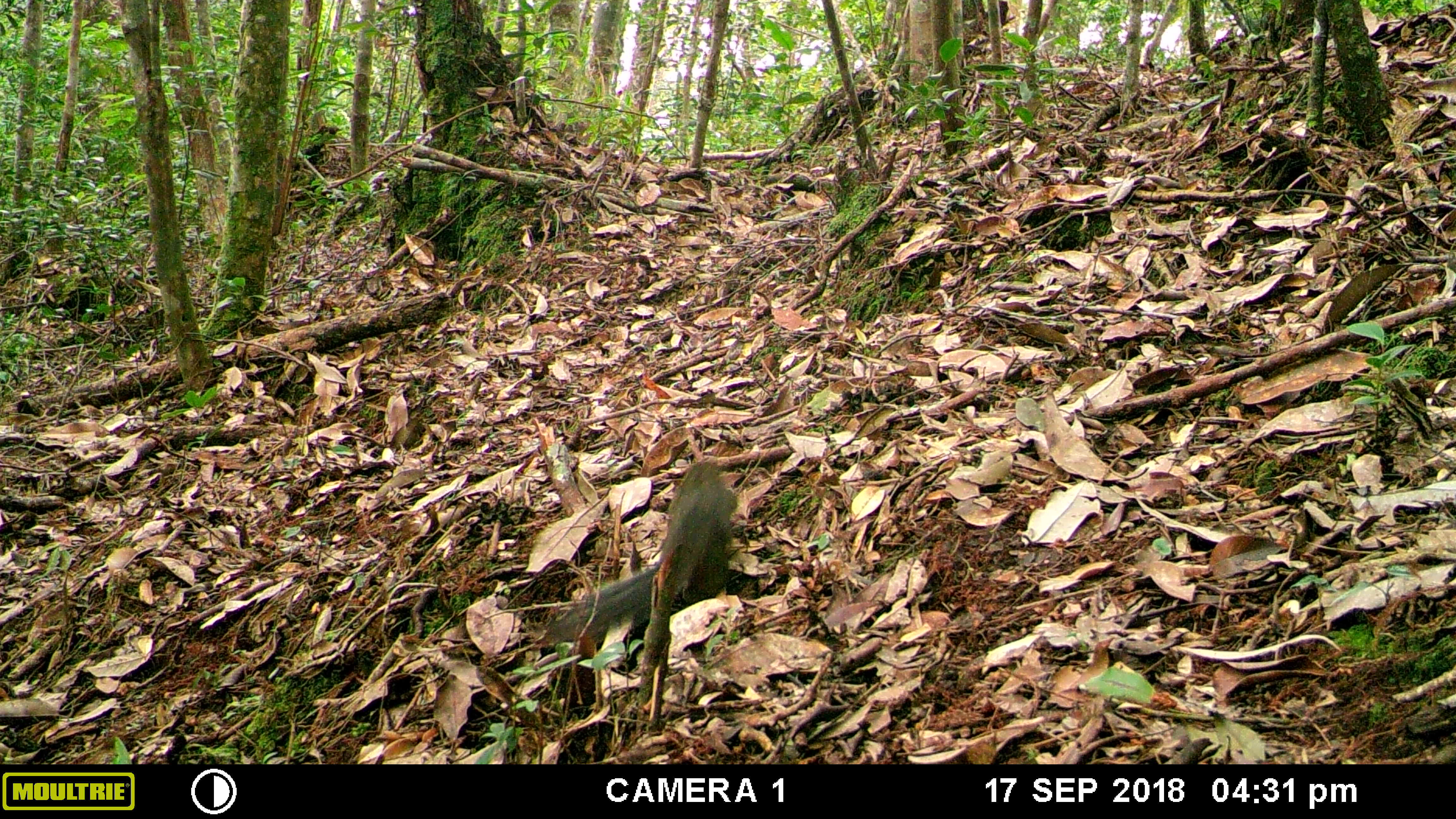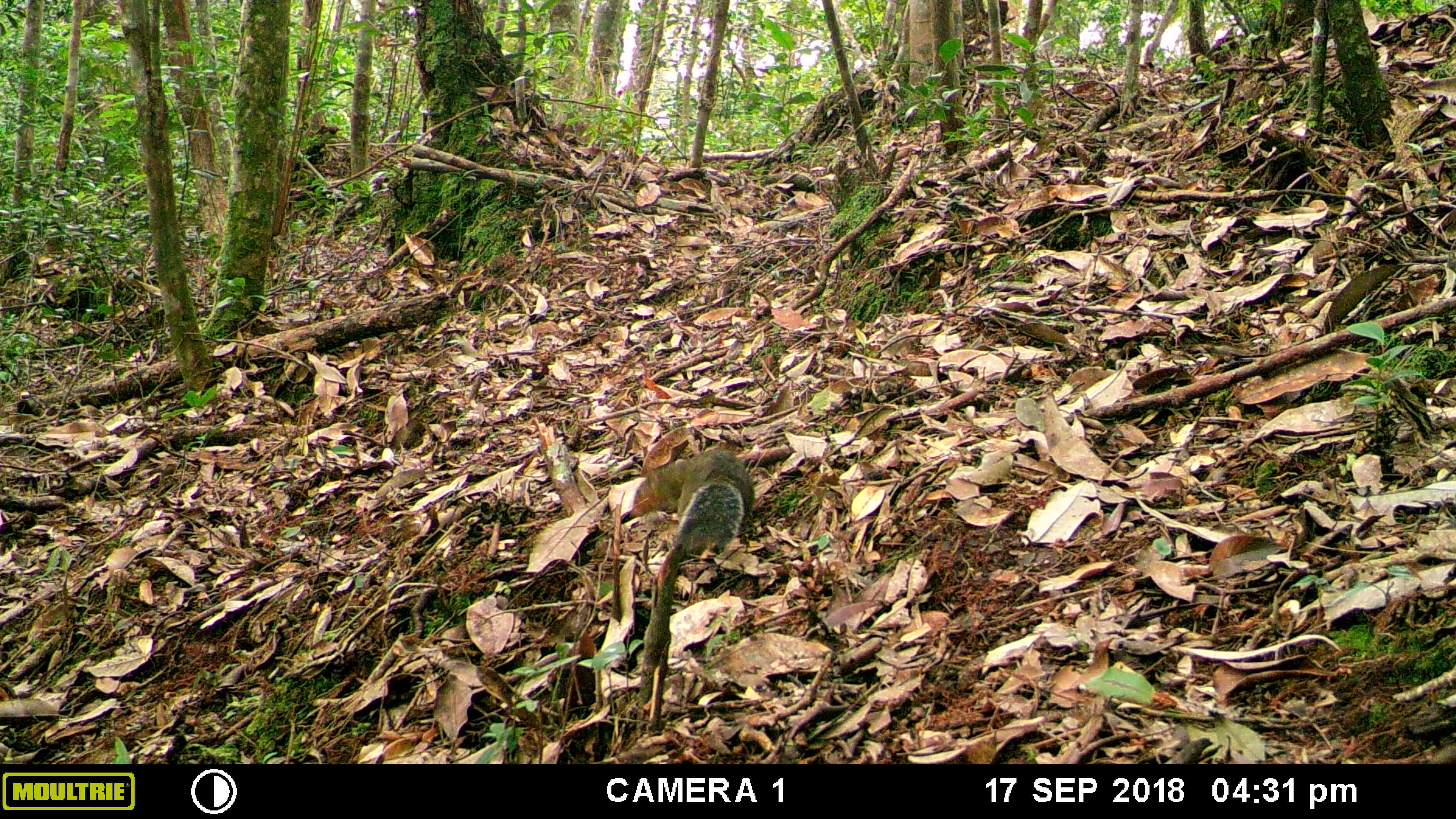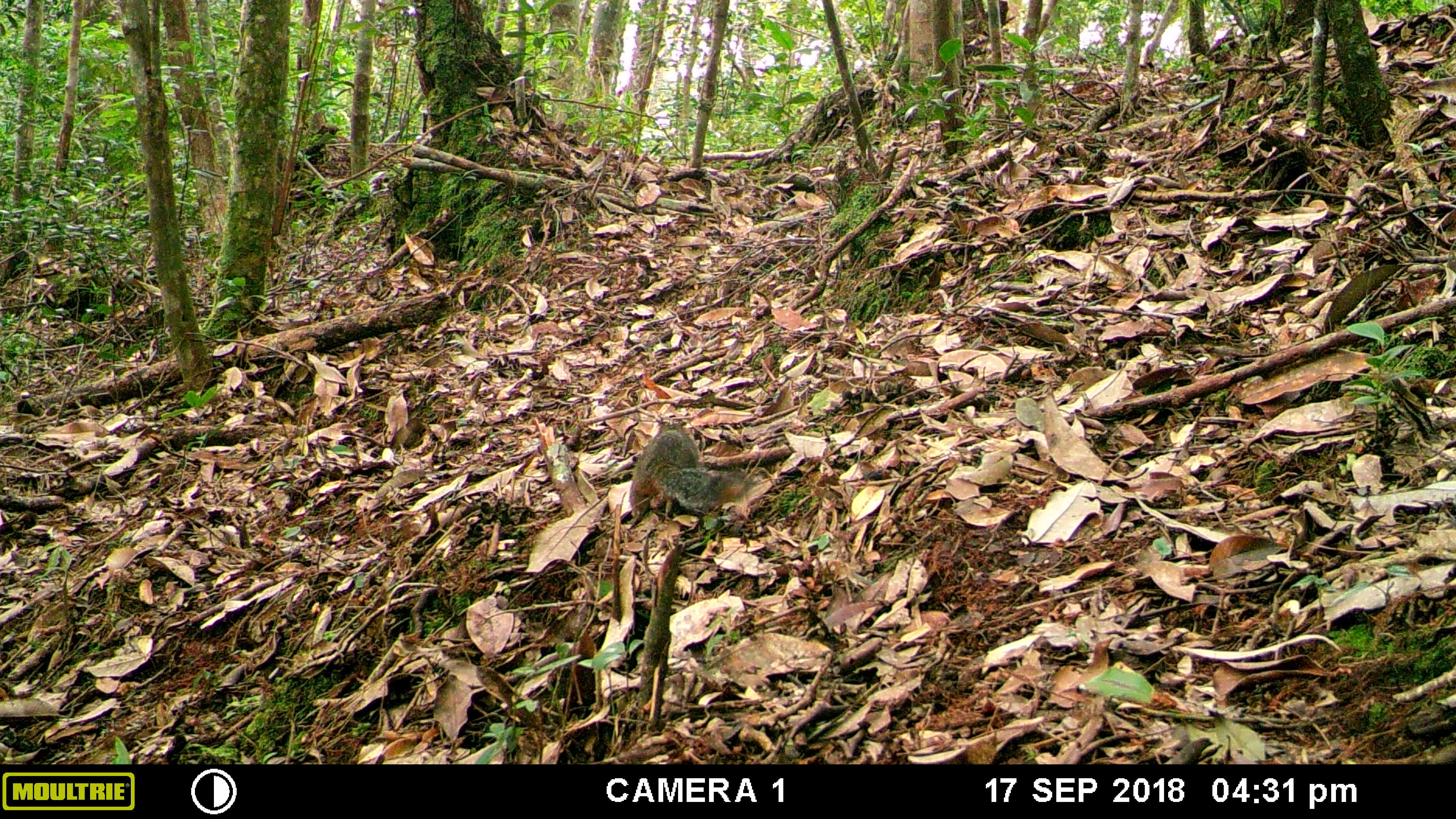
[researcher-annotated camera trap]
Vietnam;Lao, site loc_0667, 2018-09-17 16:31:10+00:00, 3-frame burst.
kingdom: Animalia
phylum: Chordata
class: Mammalia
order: Rodentia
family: Sciuridae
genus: Dremomys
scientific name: Dremomys rufigenis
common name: red-cheeked squirrel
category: red cheeked squirrel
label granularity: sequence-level